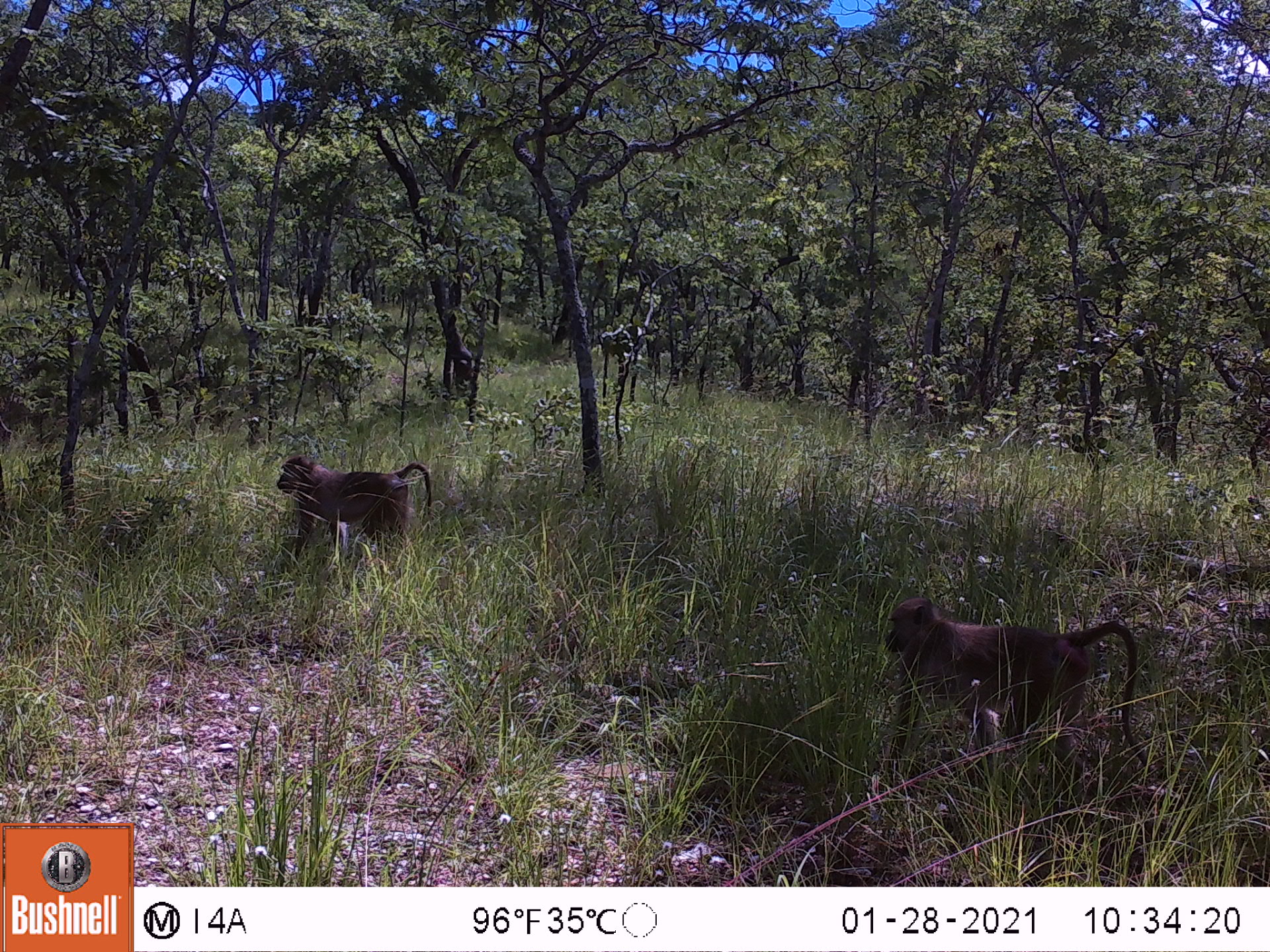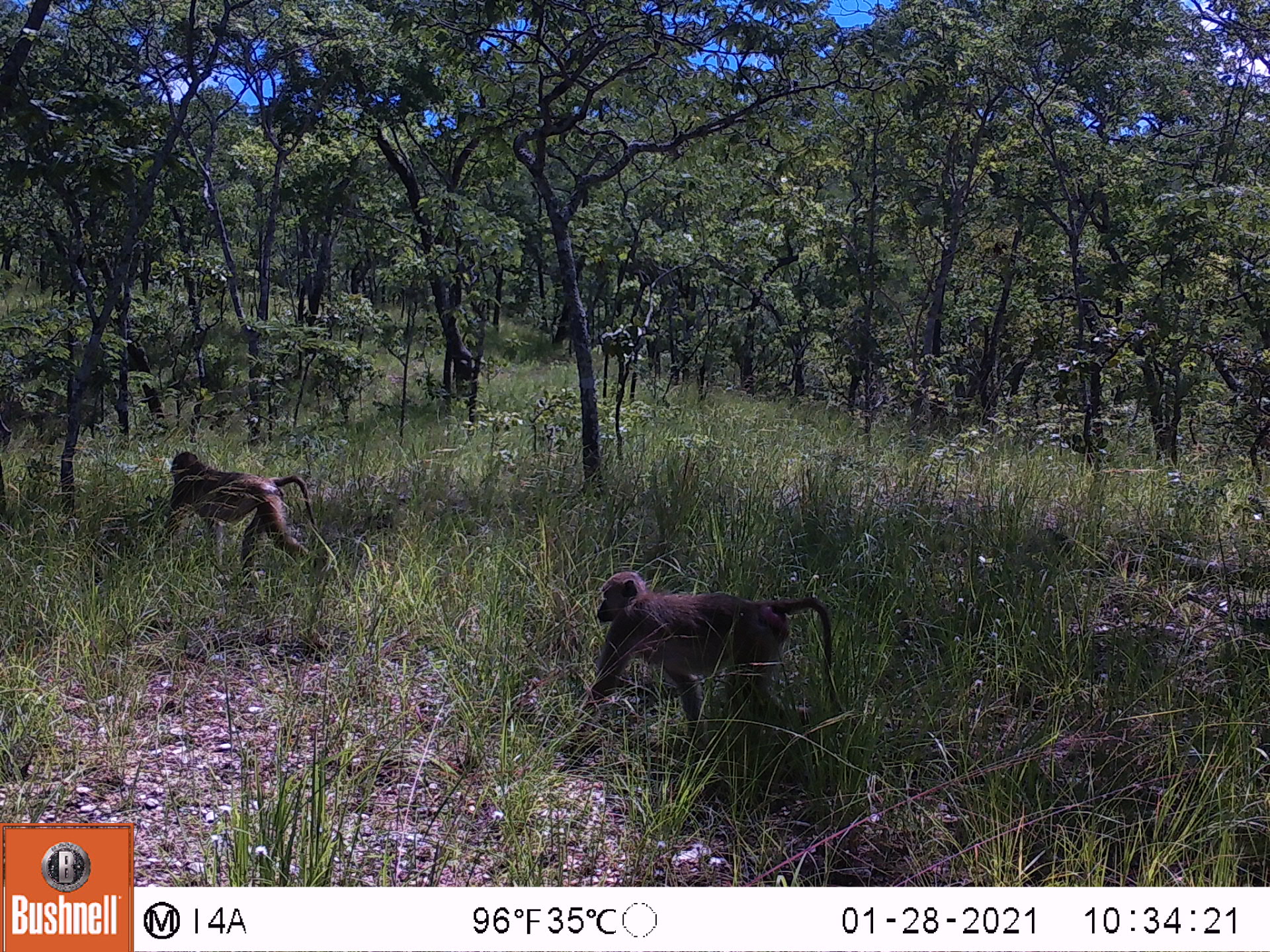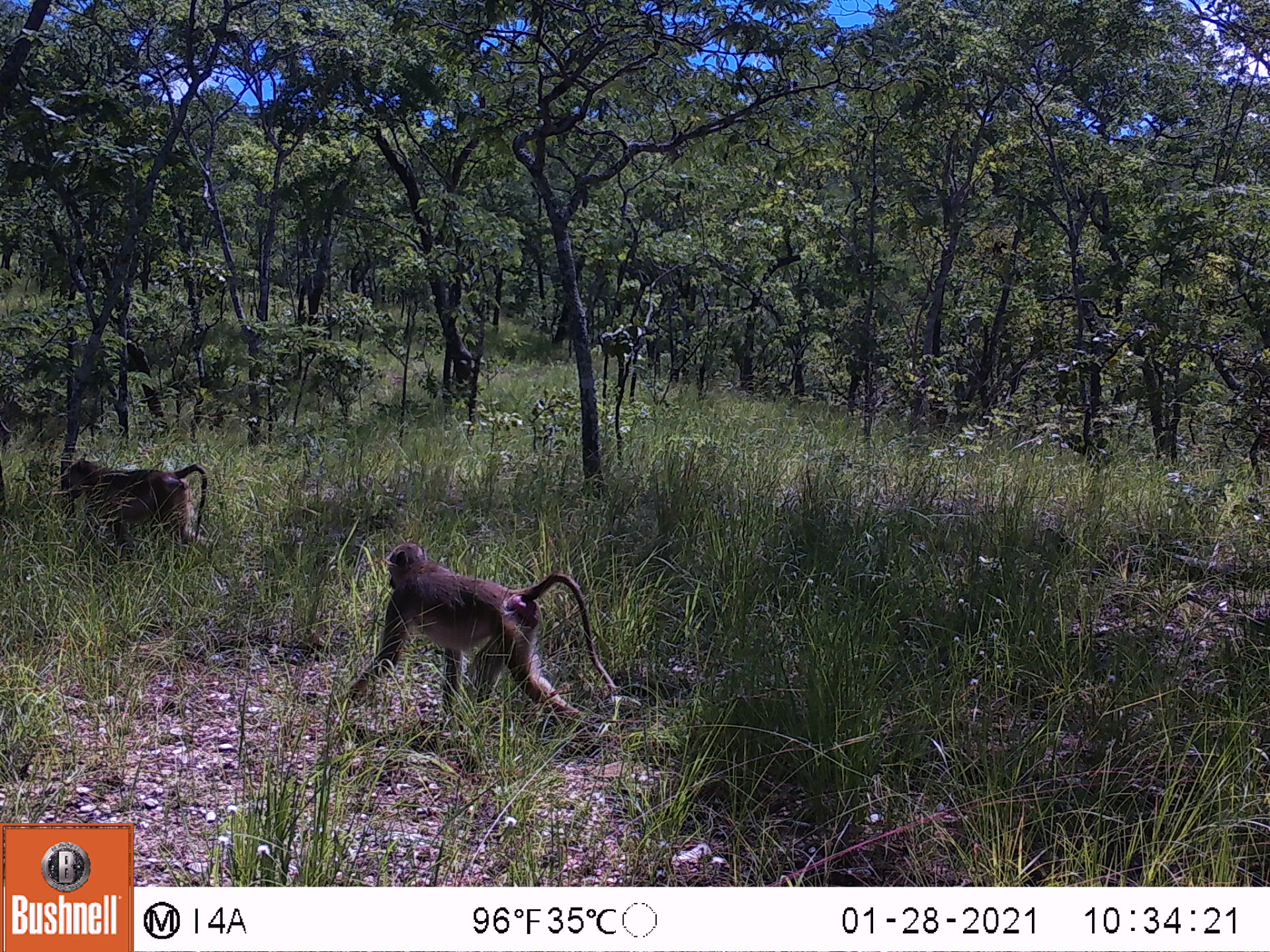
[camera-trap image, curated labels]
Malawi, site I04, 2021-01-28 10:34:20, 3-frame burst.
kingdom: Animalia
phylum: Chordata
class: Mammalia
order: Primates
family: Cercopithecidae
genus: Papio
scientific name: Papio cynocephalus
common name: yellow baboon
Yellow baboon (Papio cynocephalus), count 2.